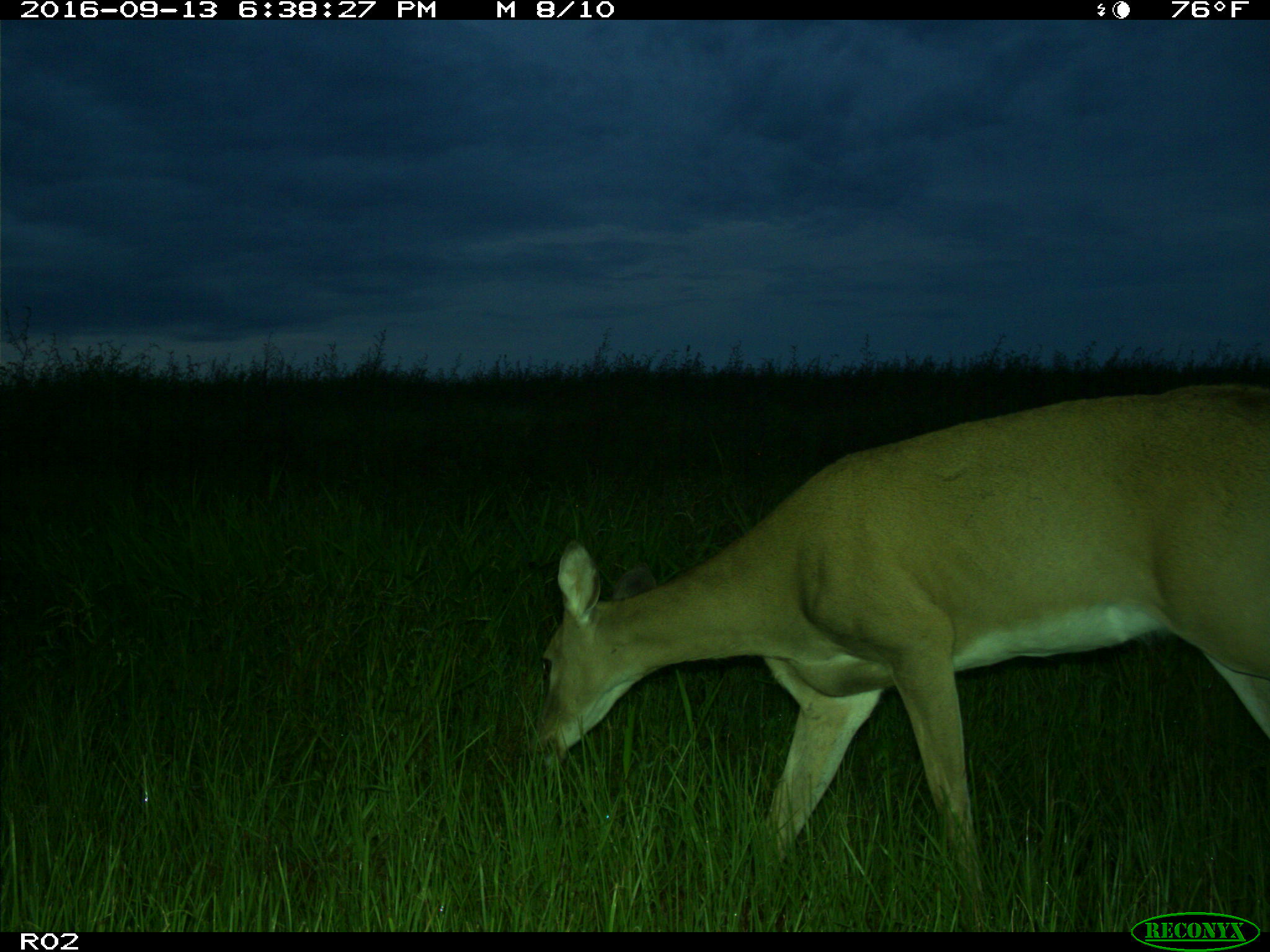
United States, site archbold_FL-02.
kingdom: Animalia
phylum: Chordata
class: Mammalia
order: Artiodactyla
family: Cervidae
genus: Odocoileus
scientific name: Odocoileus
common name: deer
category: unidentified deer